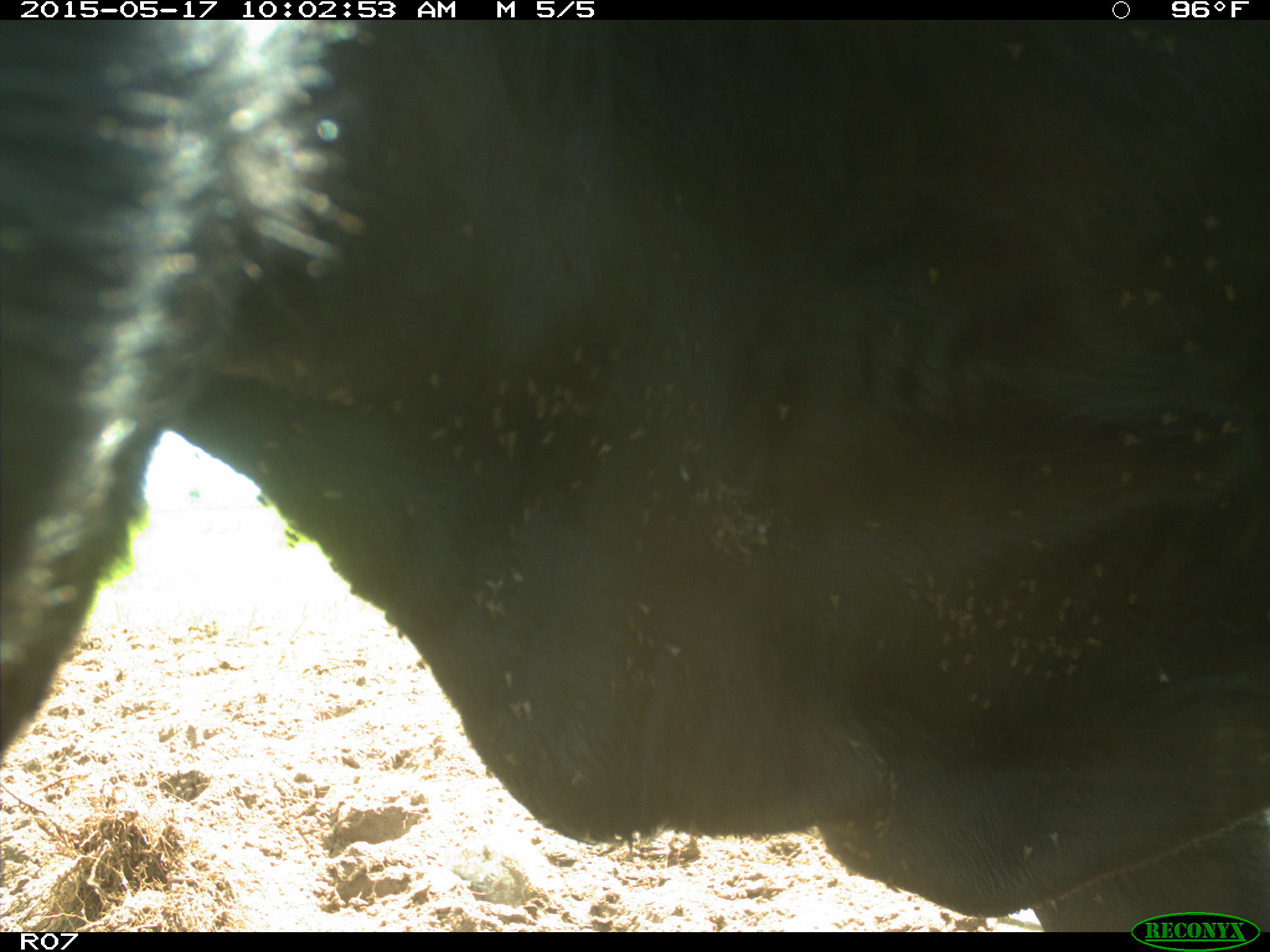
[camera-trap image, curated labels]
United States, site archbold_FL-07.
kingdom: Animalia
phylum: Chordata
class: Mammalia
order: Artiodactyla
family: Bovidae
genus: Bos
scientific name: Bos taurus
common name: domestic cow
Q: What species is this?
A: Bos taurus (domestic cow).